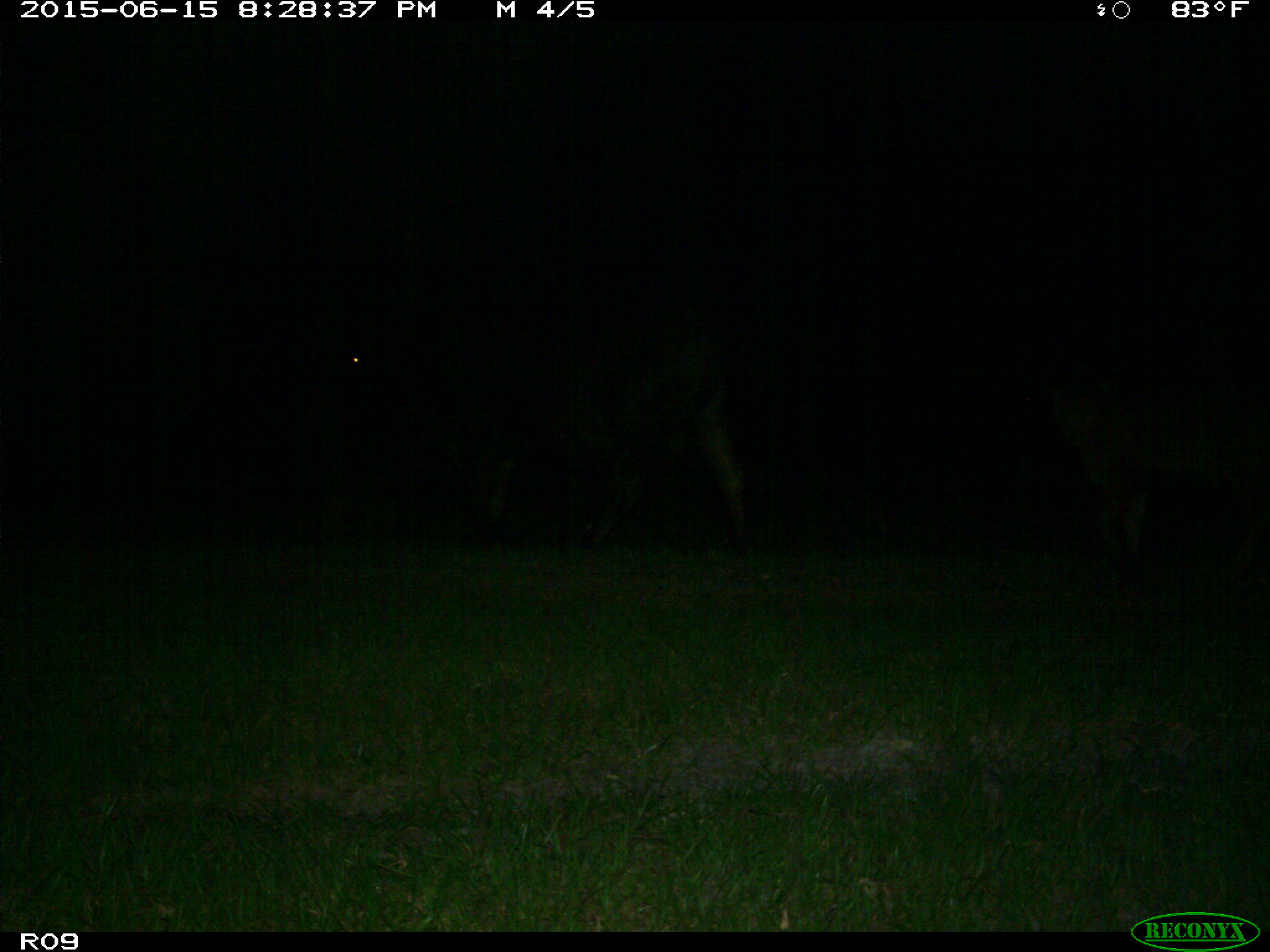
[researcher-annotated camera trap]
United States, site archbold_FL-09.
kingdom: Animalia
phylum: Chordata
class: Mammalia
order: Artiodactyla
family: Bovidae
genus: Bos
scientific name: Bos taurus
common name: domestic cow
Bos taurus (domestic cow).